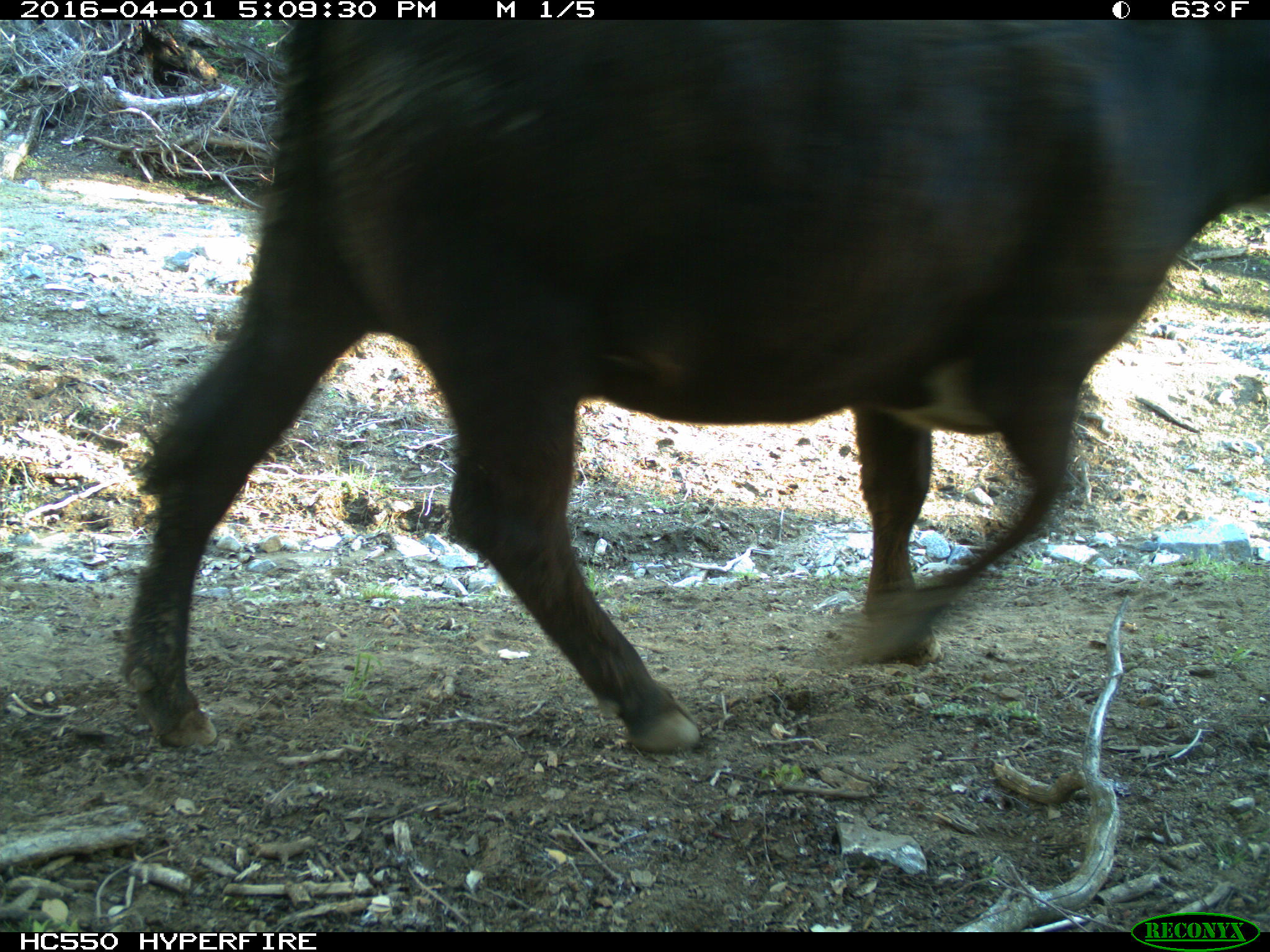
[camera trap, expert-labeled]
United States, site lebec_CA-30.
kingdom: Animalia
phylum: Chordata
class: Mammalia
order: Artiodactyla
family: Bovidae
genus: Bos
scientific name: Bos taurus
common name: domestic cow